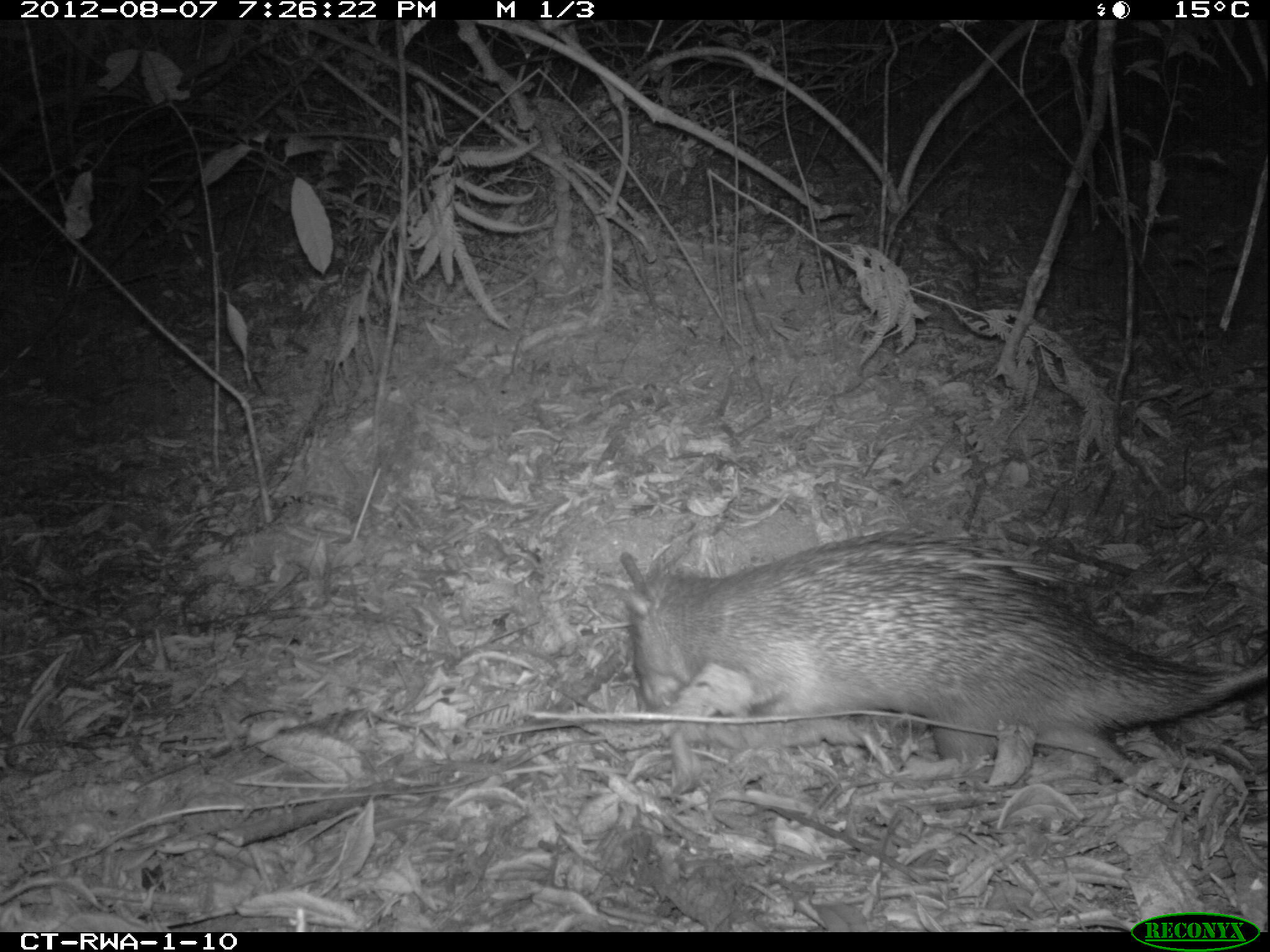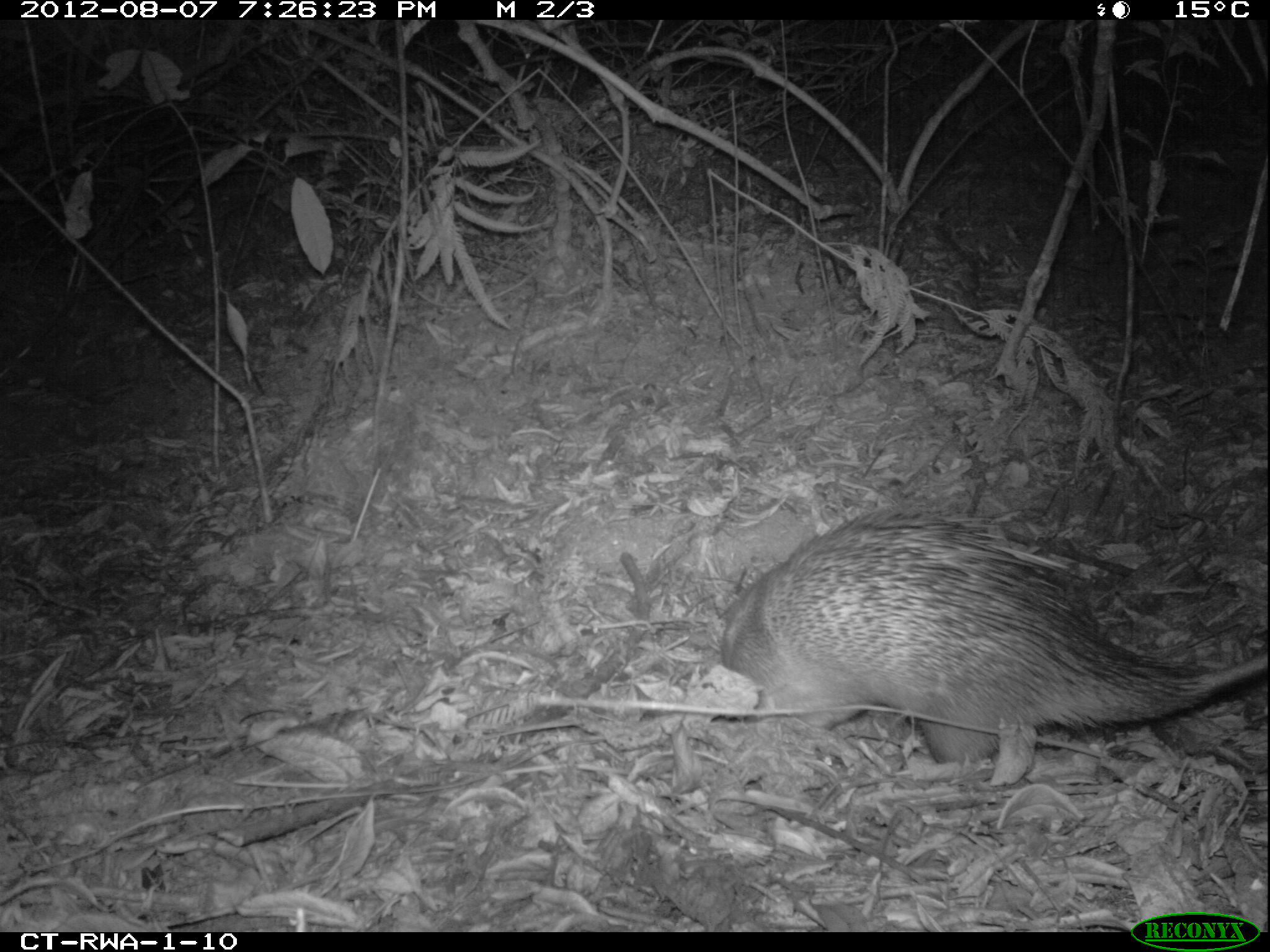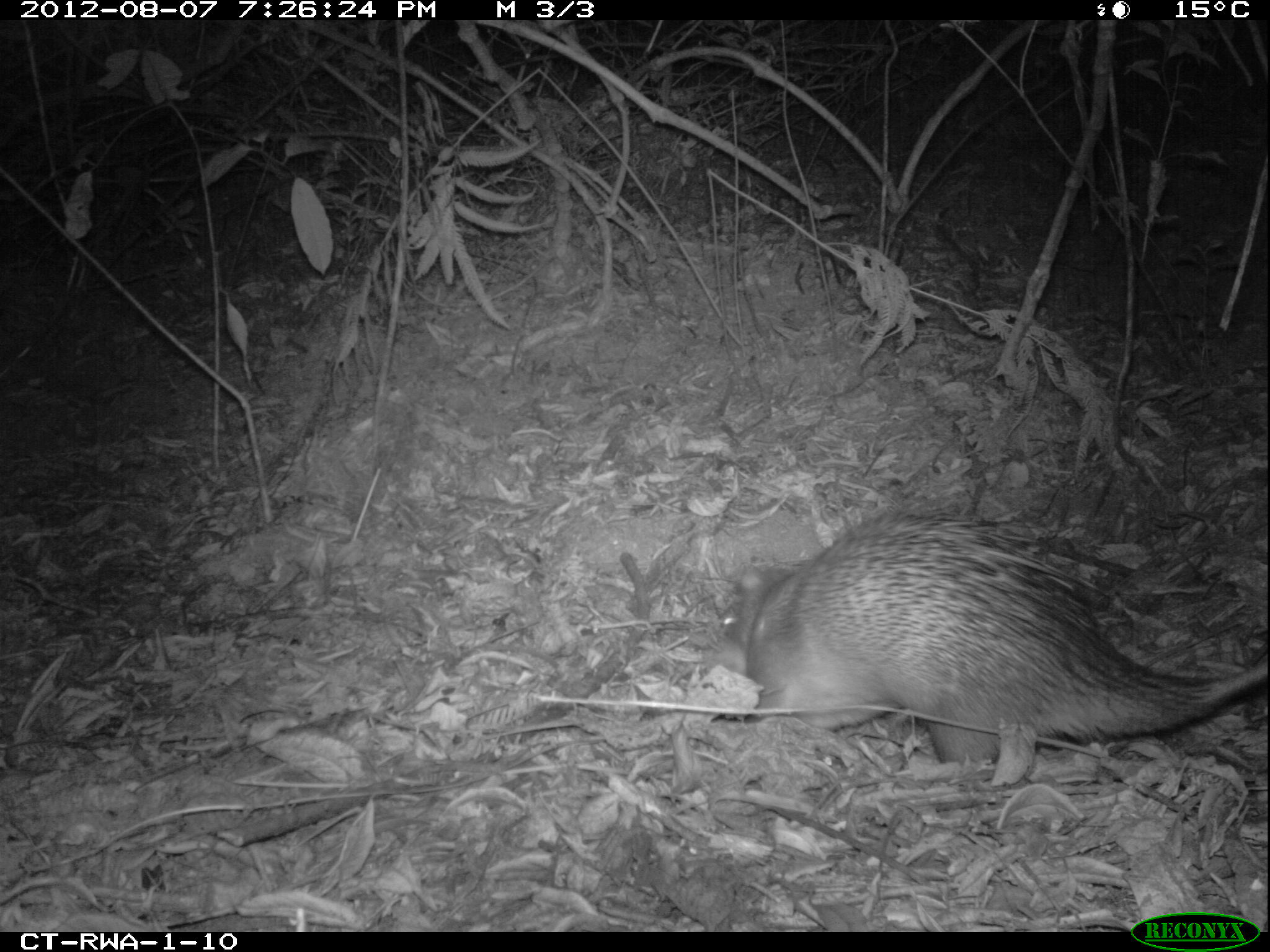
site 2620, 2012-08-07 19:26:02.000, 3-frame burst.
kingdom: Animalia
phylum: Chordata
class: Mammalia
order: Rodentia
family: Hystricidae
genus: Atherurus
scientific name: Atherurus africanus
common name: african brush-tailed porcupine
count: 1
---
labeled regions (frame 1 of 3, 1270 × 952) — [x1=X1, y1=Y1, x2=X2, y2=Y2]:
atherurus africanus: [x1=615, y1=534, x2=1269, y2=787]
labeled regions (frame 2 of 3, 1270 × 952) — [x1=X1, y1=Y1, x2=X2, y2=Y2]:
atherurus africanus: [x1=714, y1=508, x2=1267, y2=791]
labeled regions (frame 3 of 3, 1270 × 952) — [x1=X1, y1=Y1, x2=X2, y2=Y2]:
atherurus africanus: [x1=715, y1=508, x2=1268, y2=785]